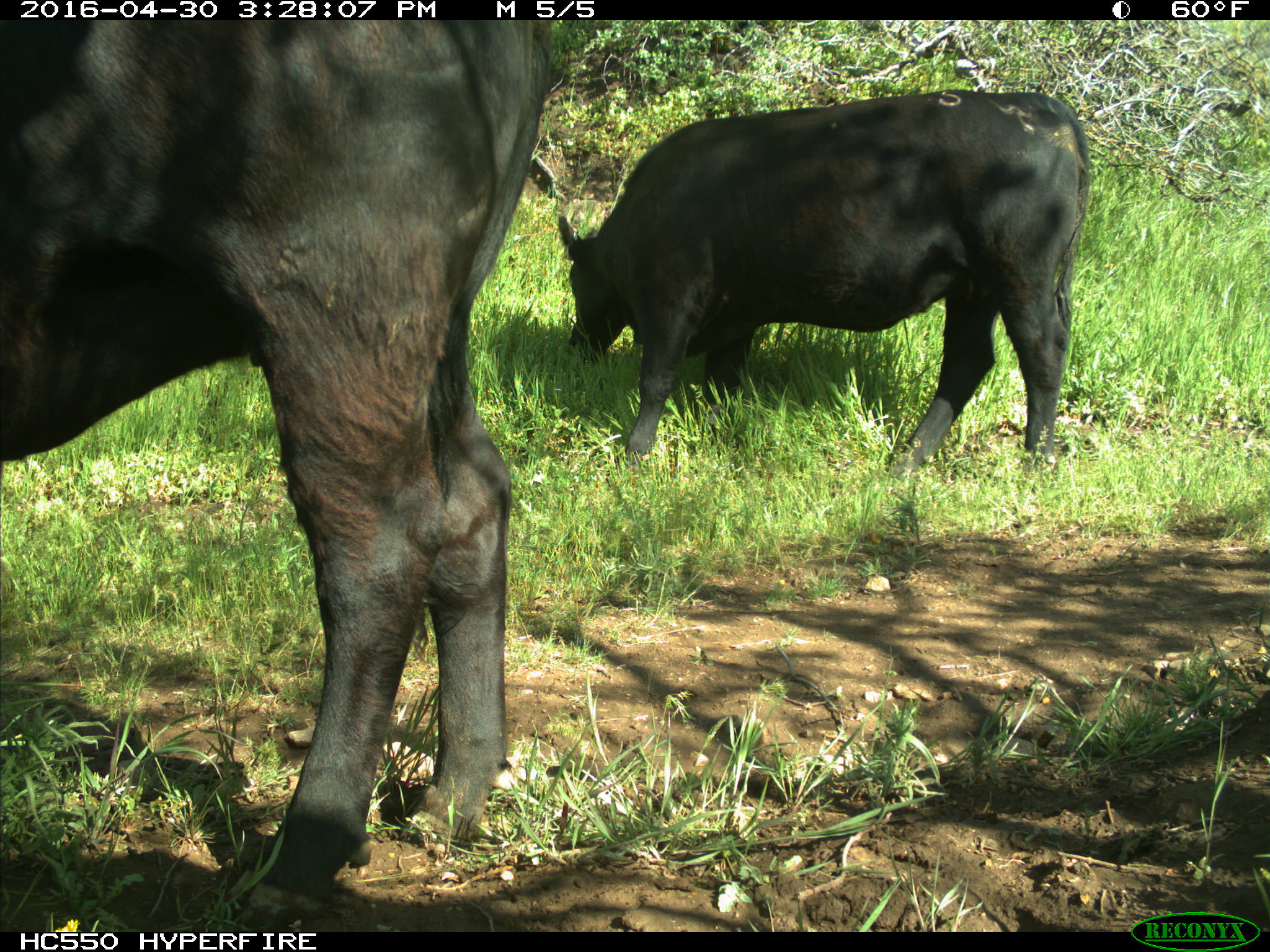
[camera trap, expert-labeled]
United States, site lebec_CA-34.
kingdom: Animalia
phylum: Chordata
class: Mammalia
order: Artiodactyla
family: Bovidae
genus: Bos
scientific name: Bos taurus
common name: domestic cow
Bos taurus (domestic cow).